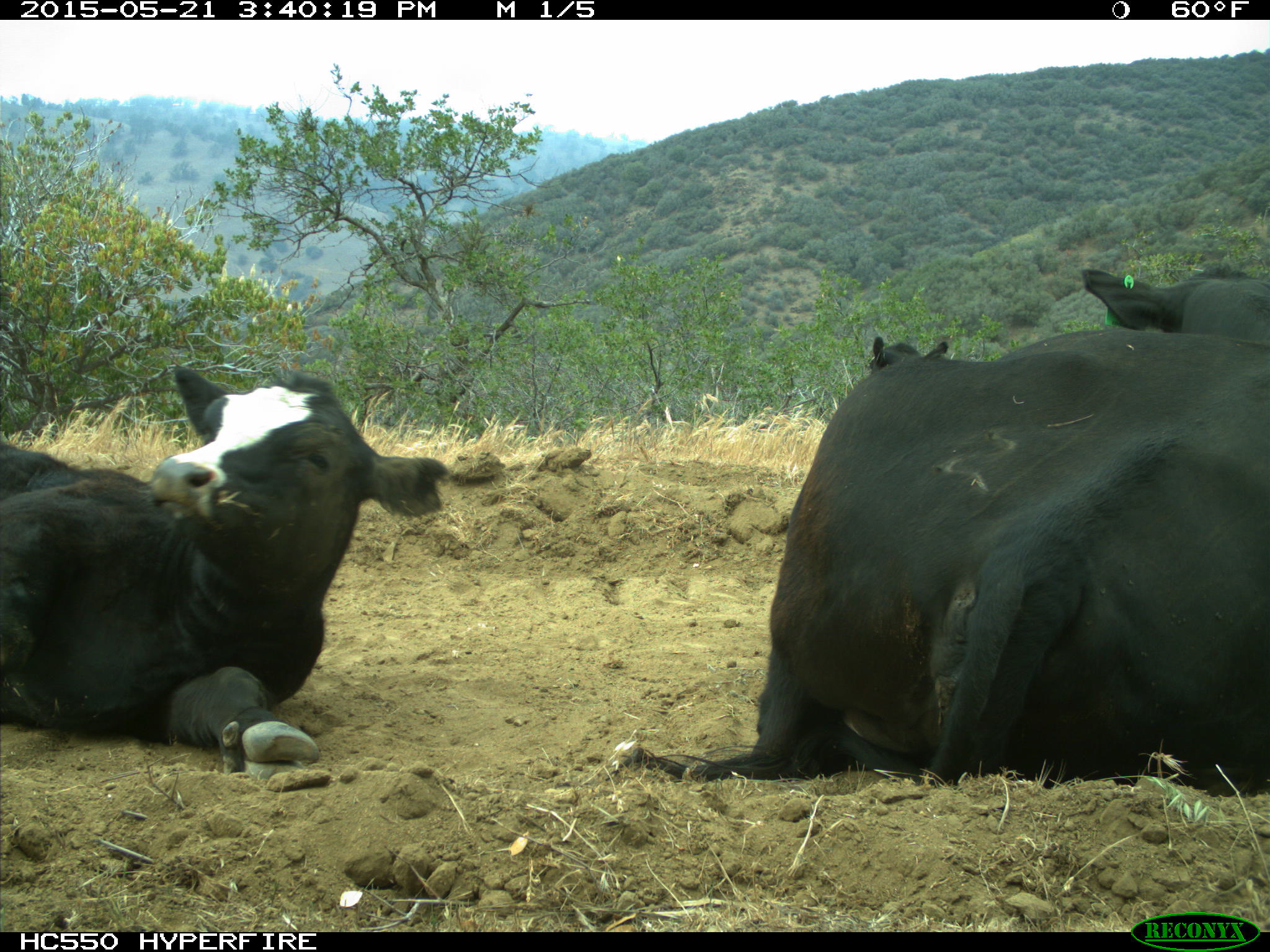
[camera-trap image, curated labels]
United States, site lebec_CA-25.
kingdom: Animalia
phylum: Chordata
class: Mammalia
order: Artiodactyla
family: Bovidae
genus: Bos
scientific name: Bos taurus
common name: domestic cow